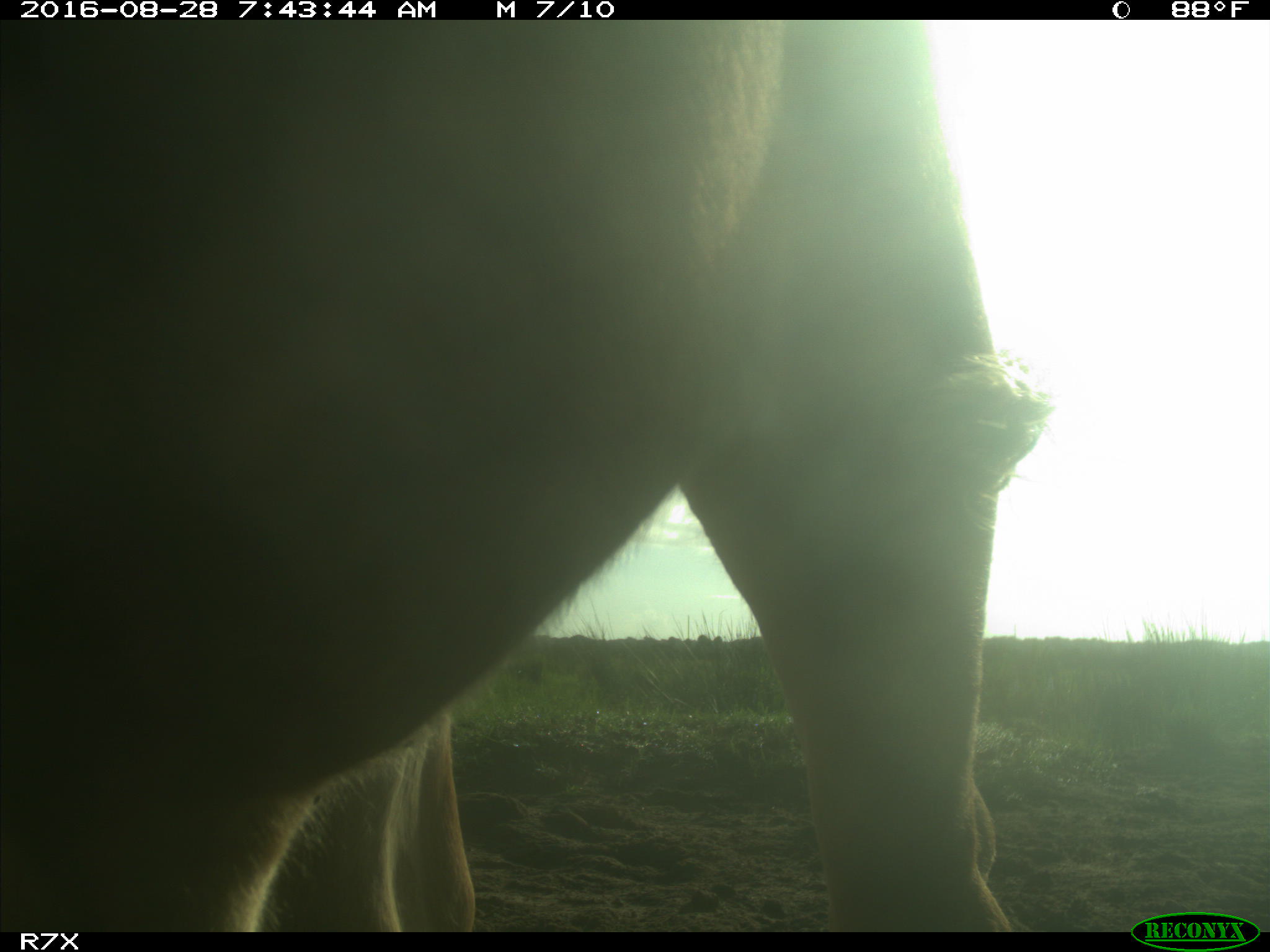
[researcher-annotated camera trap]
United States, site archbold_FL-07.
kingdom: Animalia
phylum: Chordata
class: Mammalia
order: Artiodactyla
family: Bovidae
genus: Bos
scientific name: Bos taurus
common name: domestic cow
Bos taurus (domestic cow).